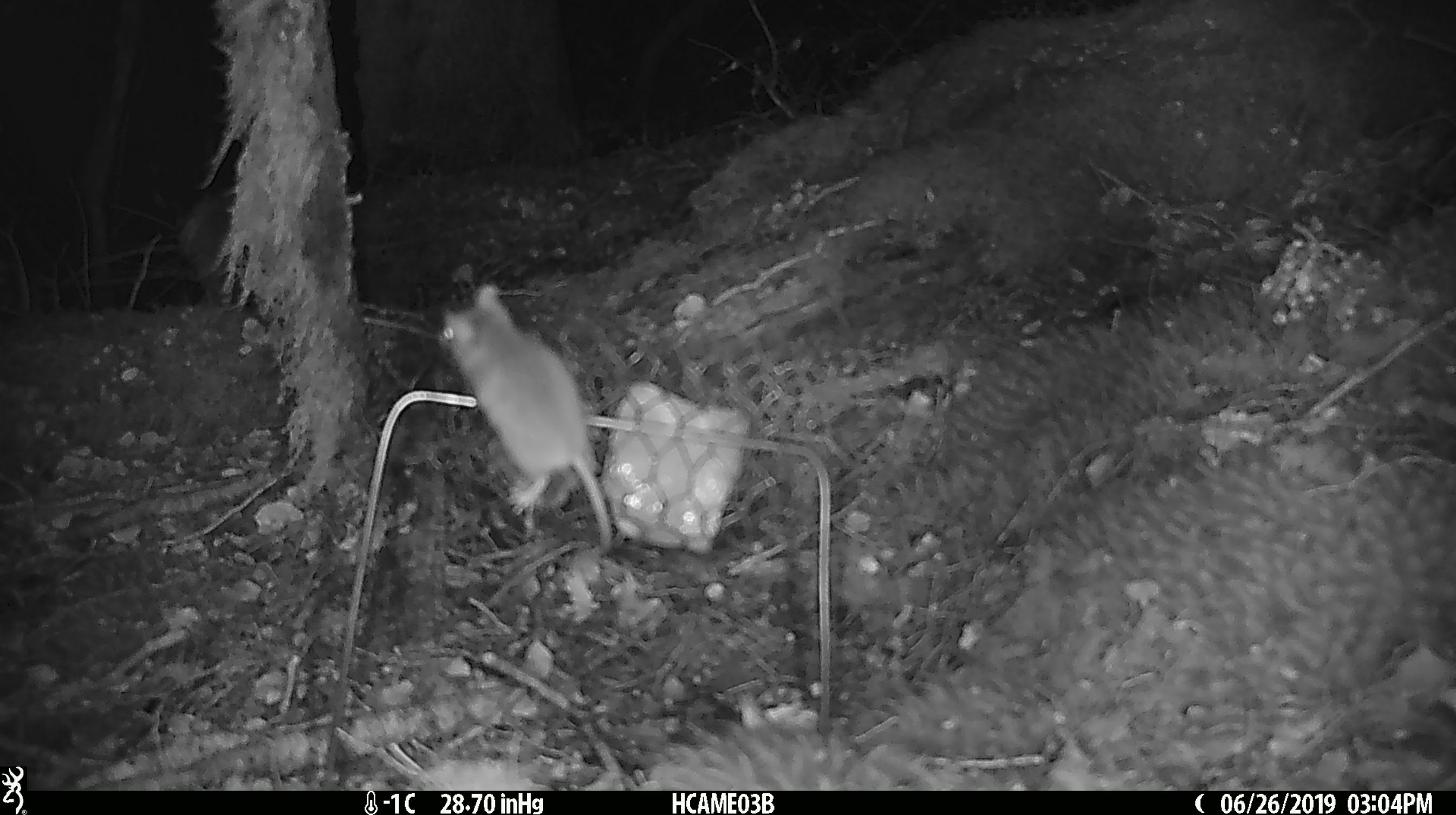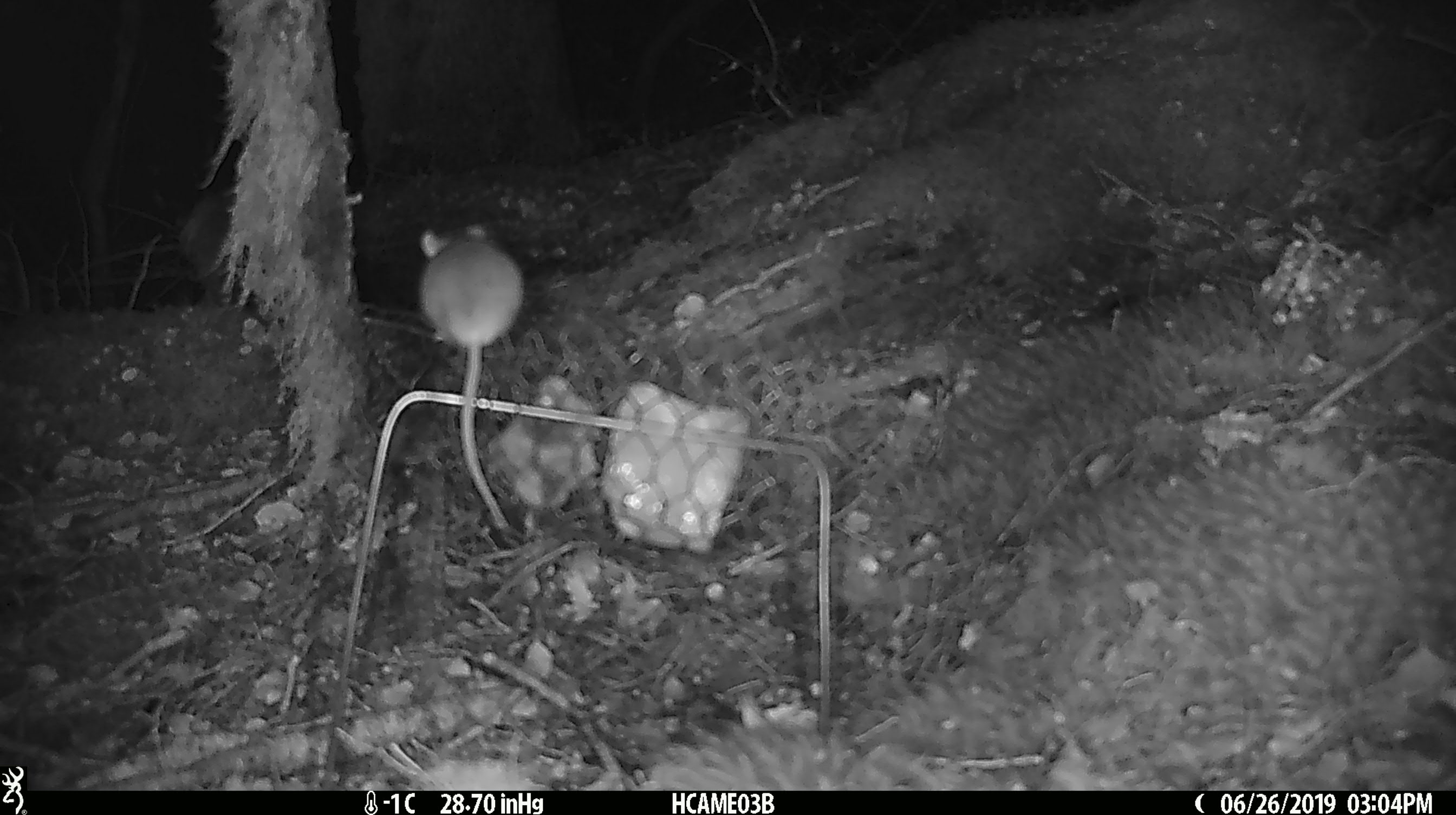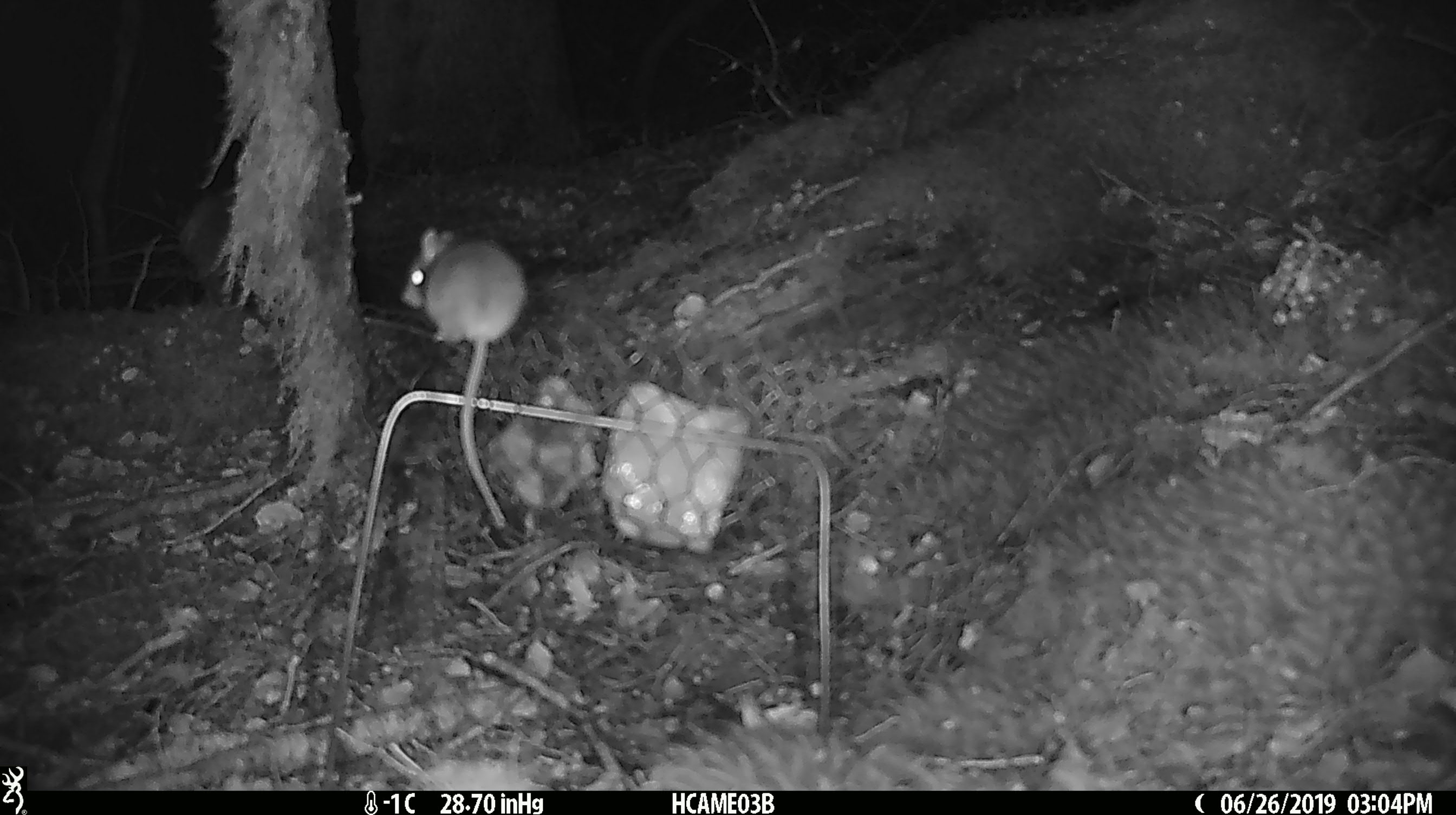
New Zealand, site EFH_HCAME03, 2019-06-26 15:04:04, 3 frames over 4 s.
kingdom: Animalia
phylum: Chordata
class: Mammalia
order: Rodentia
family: Muridae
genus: Mus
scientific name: Mus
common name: mouse